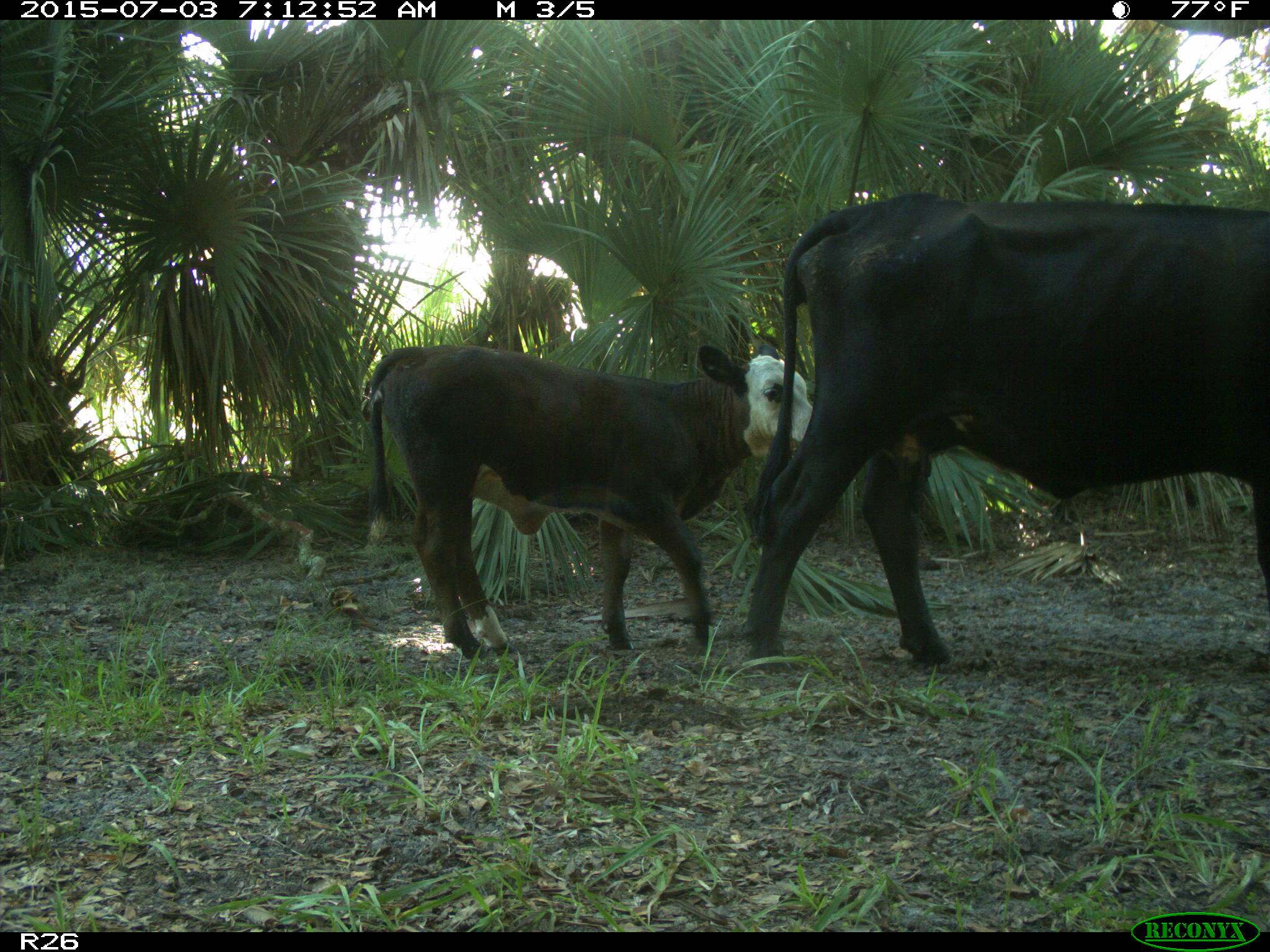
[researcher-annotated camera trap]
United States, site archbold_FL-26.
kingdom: Animalia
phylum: Chordata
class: Mammalia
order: Artiodactyla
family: Bovidae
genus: Bos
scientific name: Bos taurus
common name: domestic cow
Bos taurus (domestic cow).